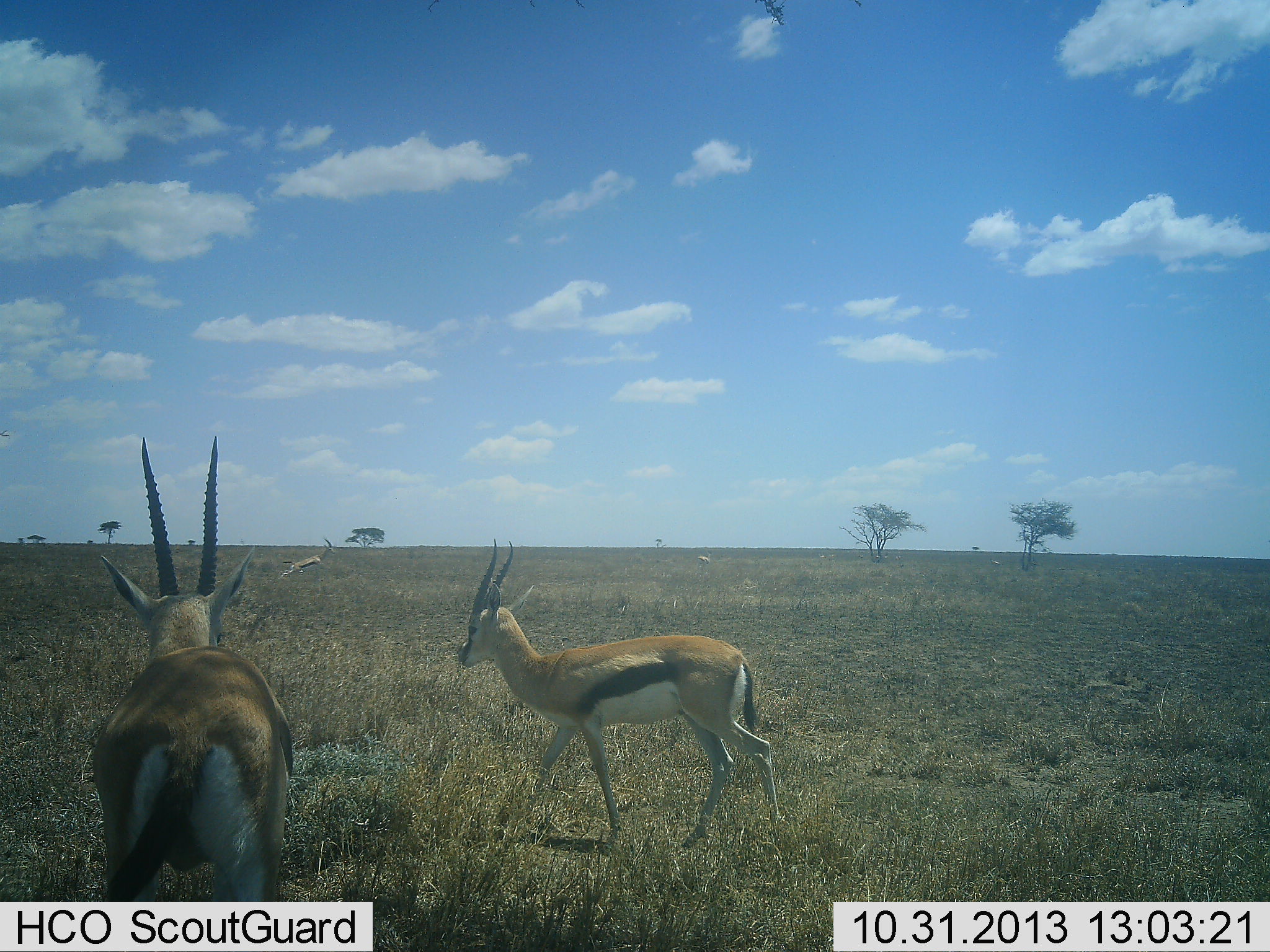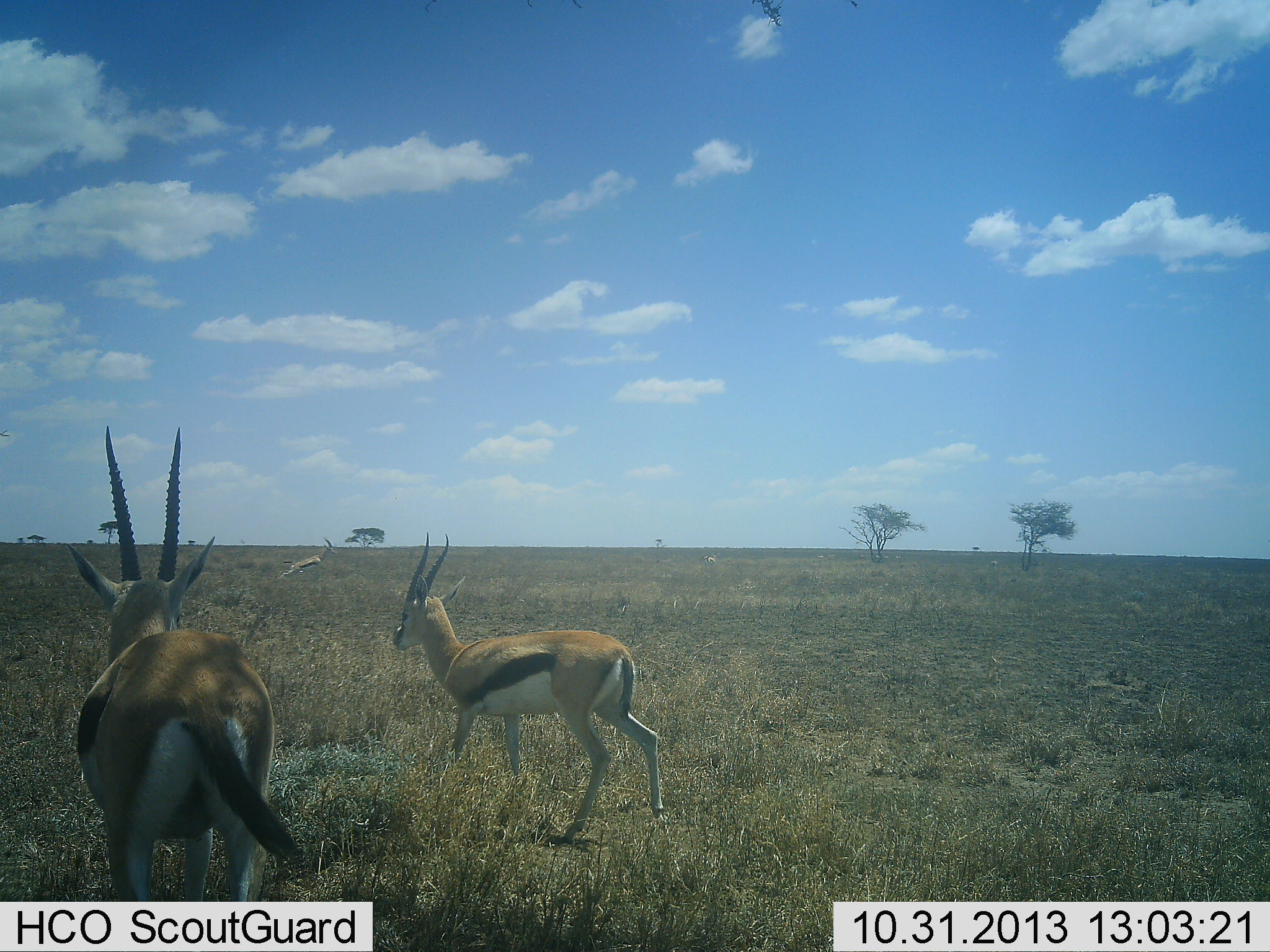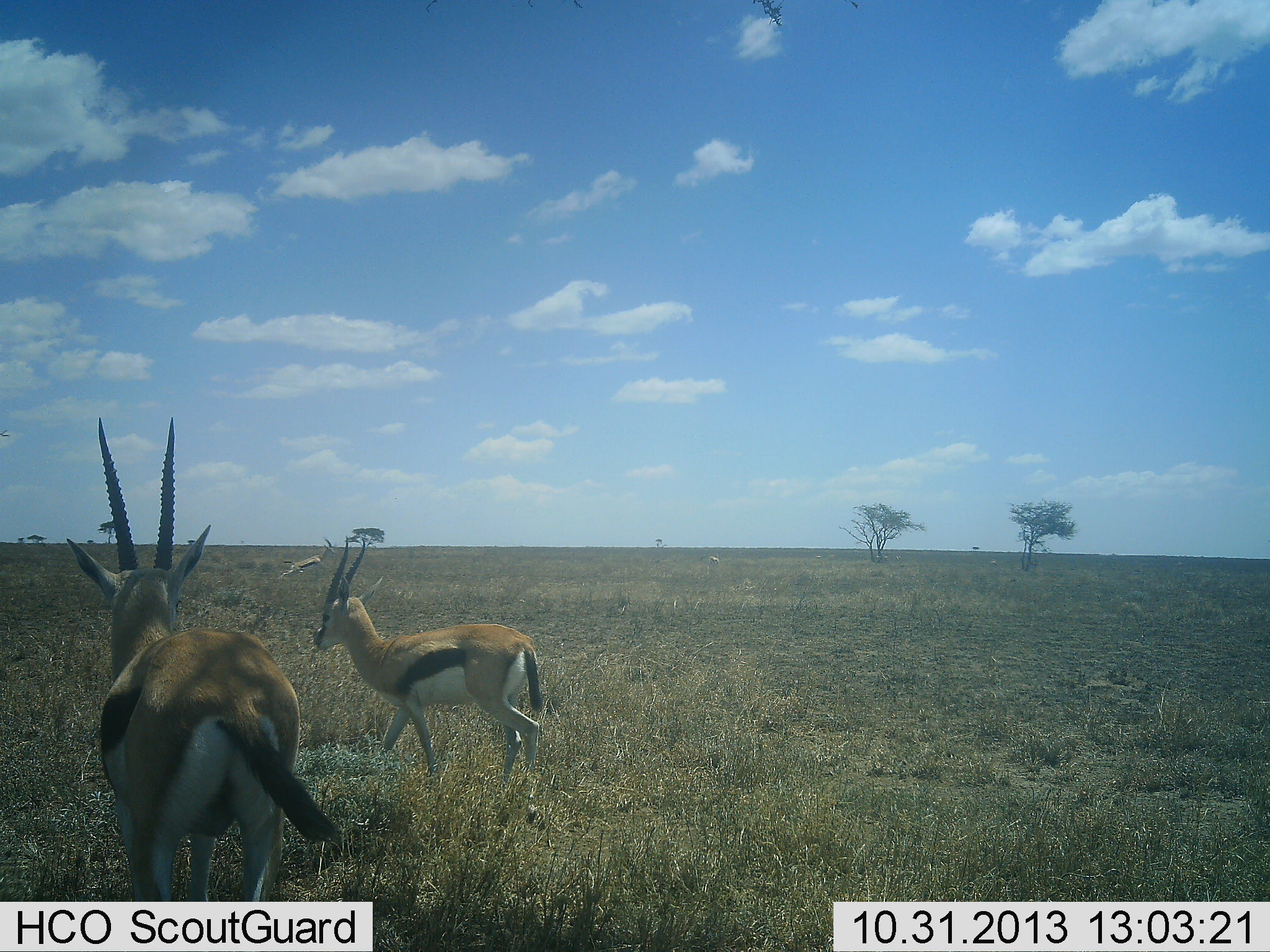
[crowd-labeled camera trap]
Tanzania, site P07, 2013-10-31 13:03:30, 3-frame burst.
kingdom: Animalia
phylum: Chordata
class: Mammalia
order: Artiodactyla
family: Bovidae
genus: Eudorcas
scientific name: Eudorcas thomsonii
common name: thomson's gazelle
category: gazellethomsons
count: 3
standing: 38%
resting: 4%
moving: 92%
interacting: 4%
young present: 0%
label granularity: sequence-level